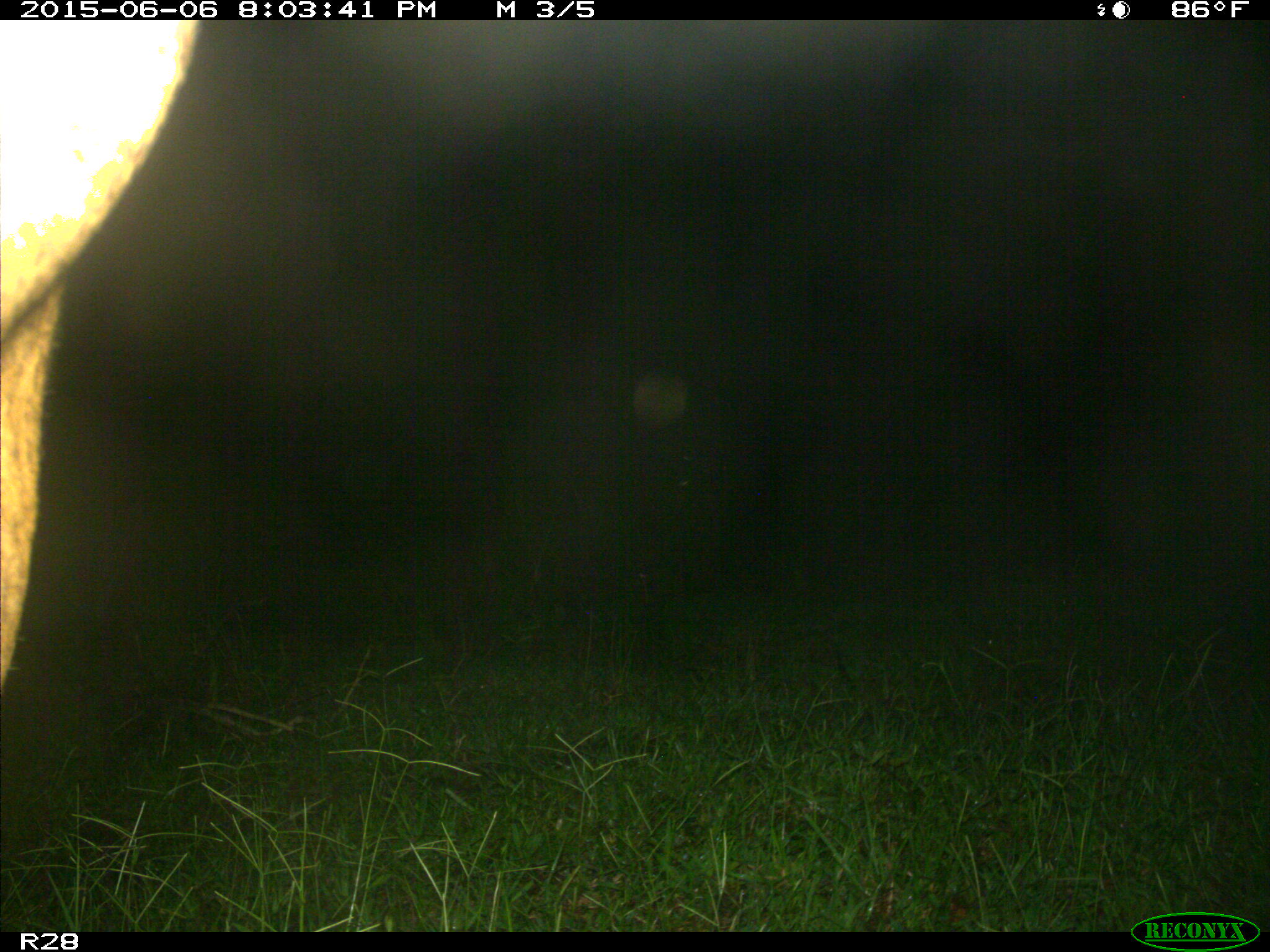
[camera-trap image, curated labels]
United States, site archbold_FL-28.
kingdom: Animalia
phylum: Chordata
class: Mammalia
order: Artiodactyla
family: Bovidae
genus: Bos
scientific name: Bos taurus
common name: domestic cow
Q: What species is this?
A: Bos taurus (domestic cow).